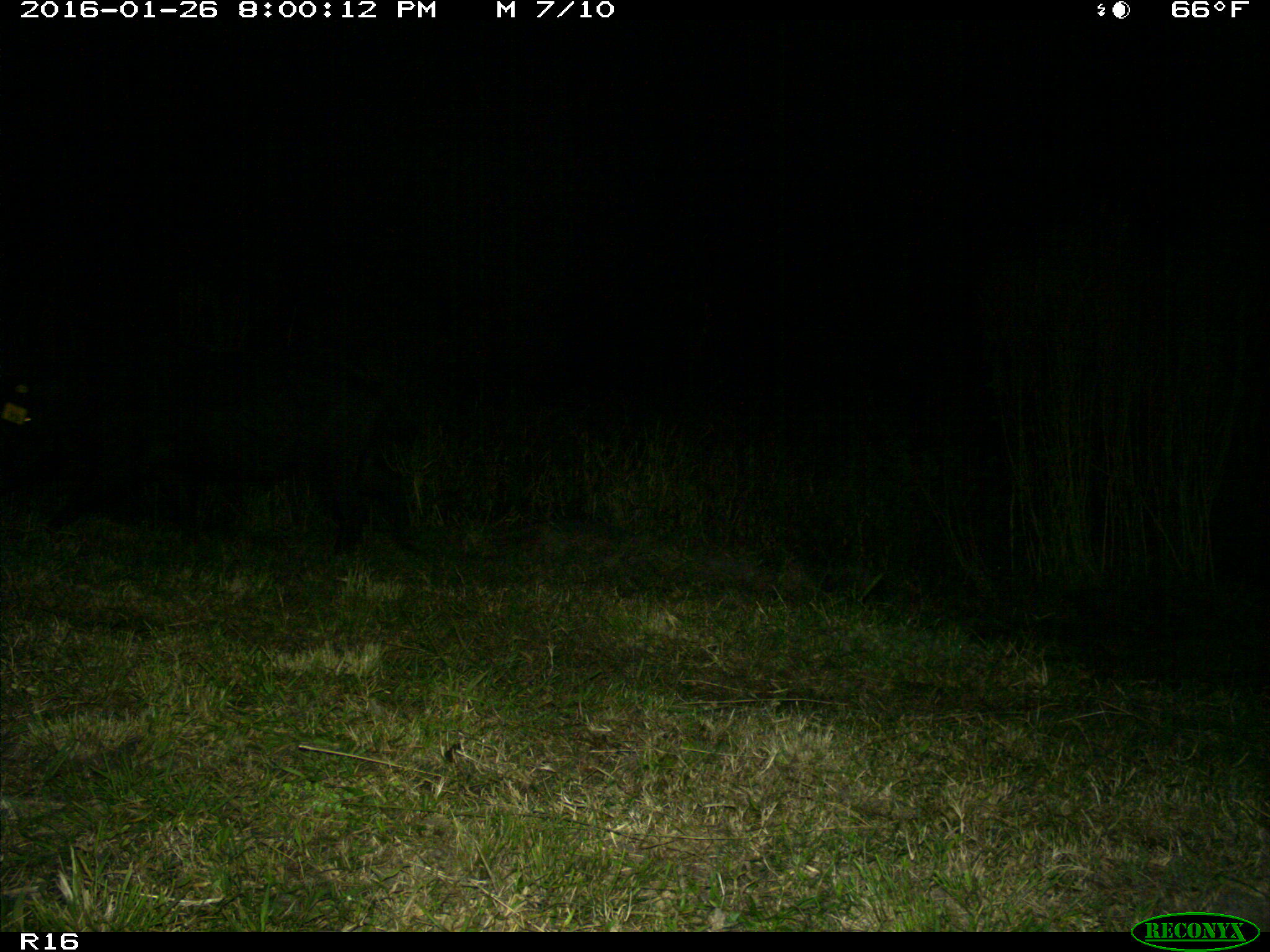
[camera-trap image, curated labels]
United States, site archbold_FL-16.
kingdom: Animalia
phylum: Chordata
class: Mammalia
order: Artiodactyla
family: Suidae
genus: Sus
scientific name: Sus scrofa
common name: wild boar